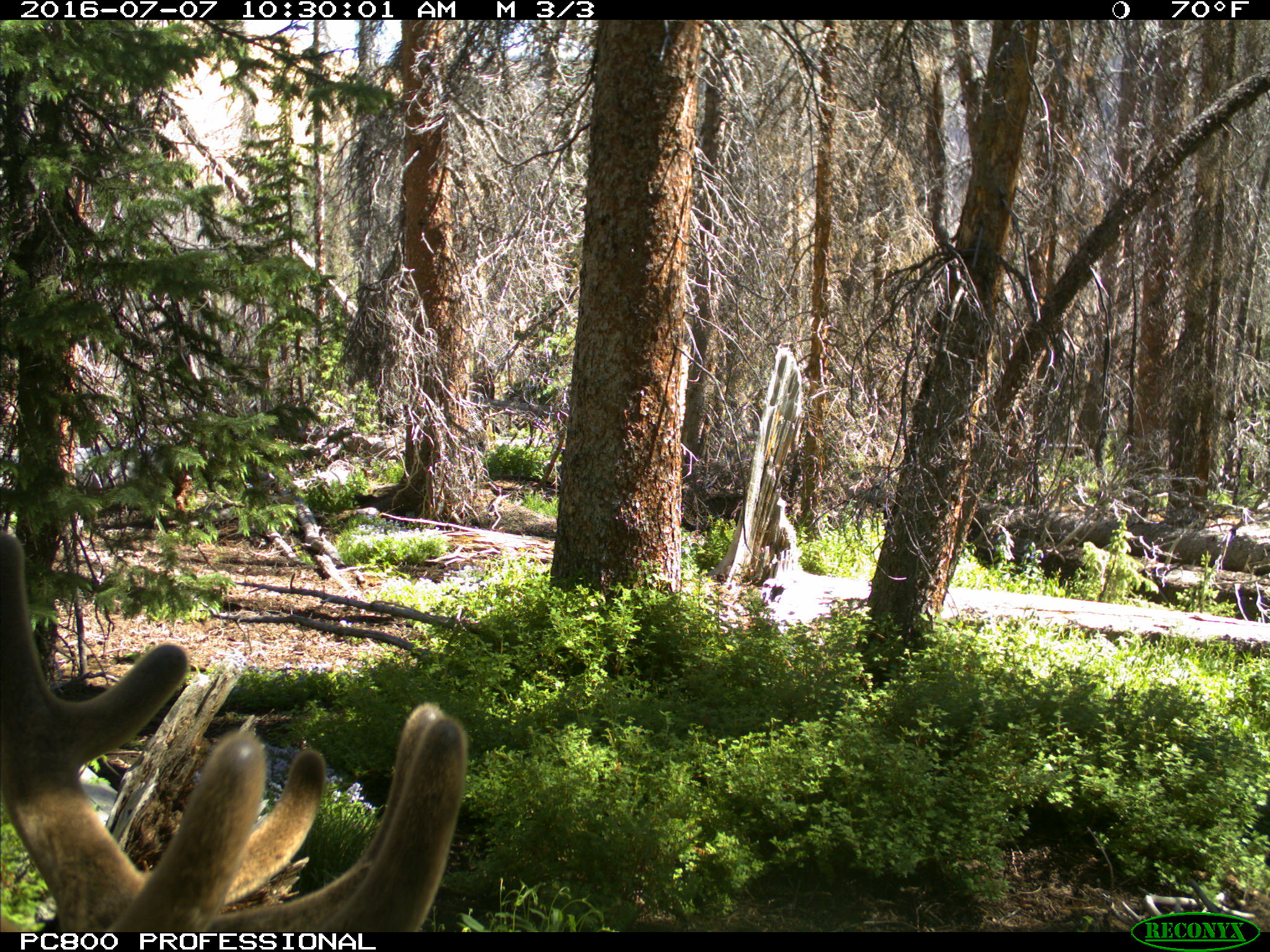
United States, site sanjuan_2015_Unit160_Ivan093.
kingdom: Animalia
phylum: Chordata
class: Mammalia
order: Artiodactyla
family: Cervidae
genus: Cervus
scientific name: Cervus elaphus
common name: red deer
Cervus elaphus (red deer).